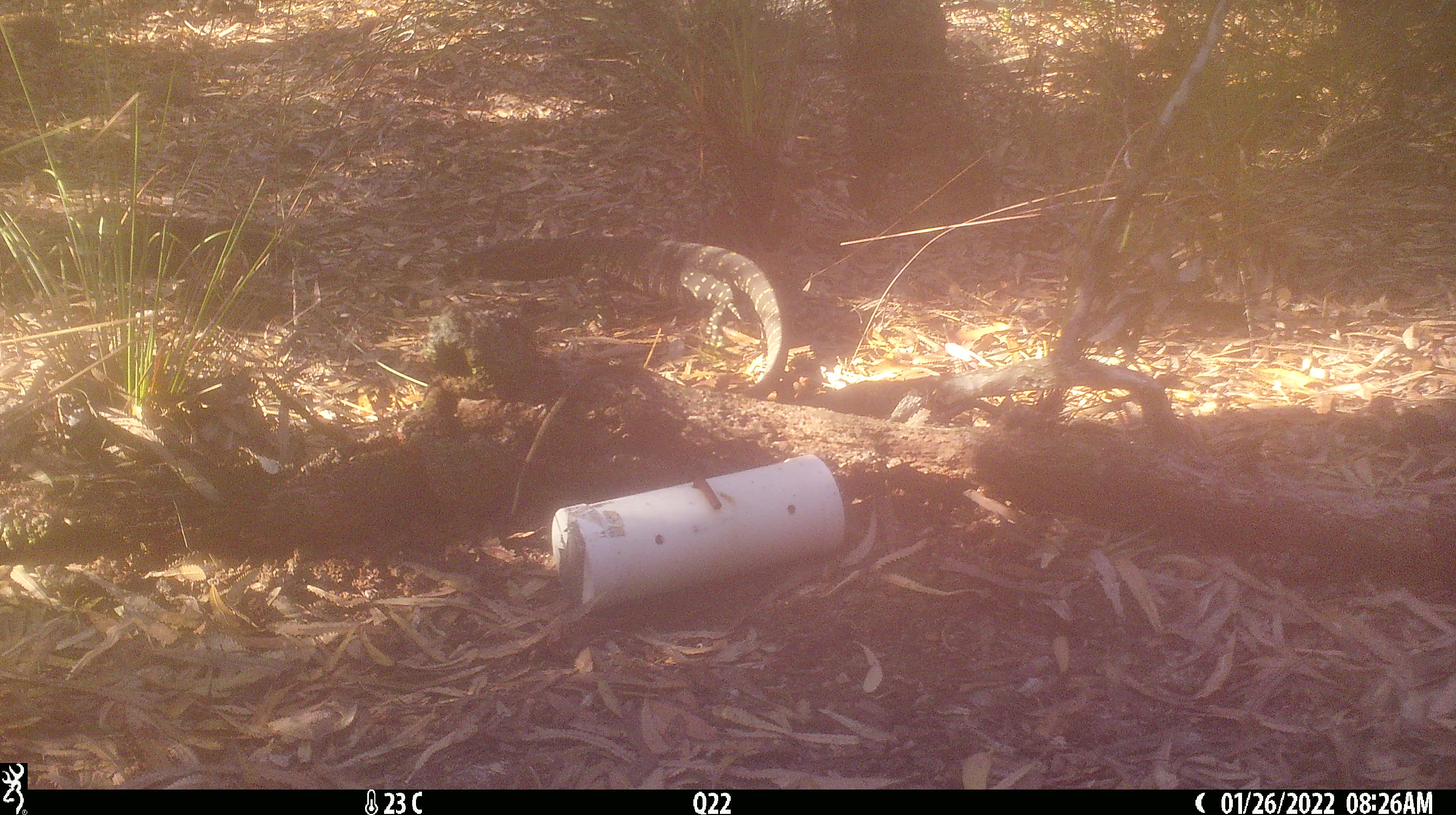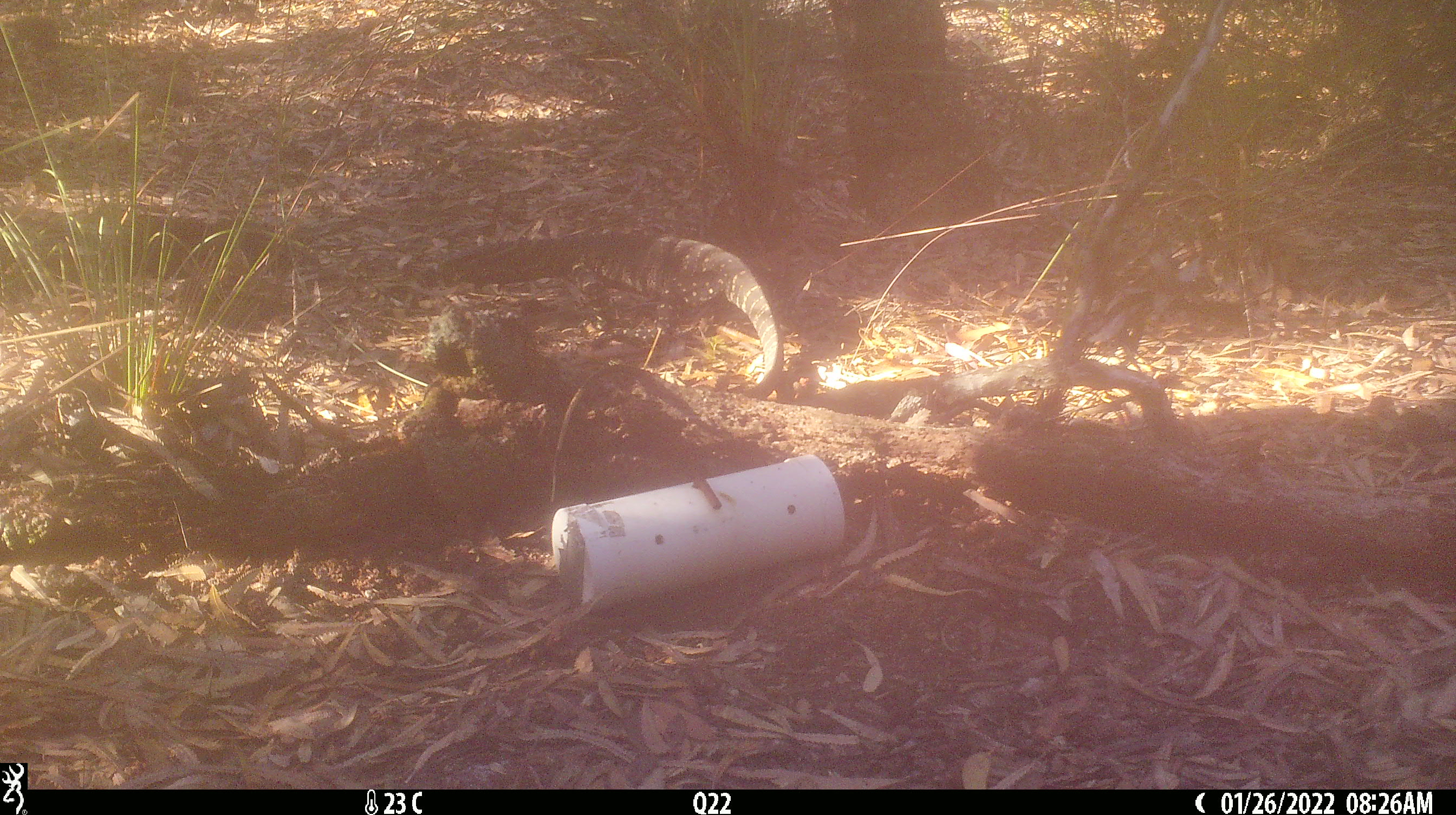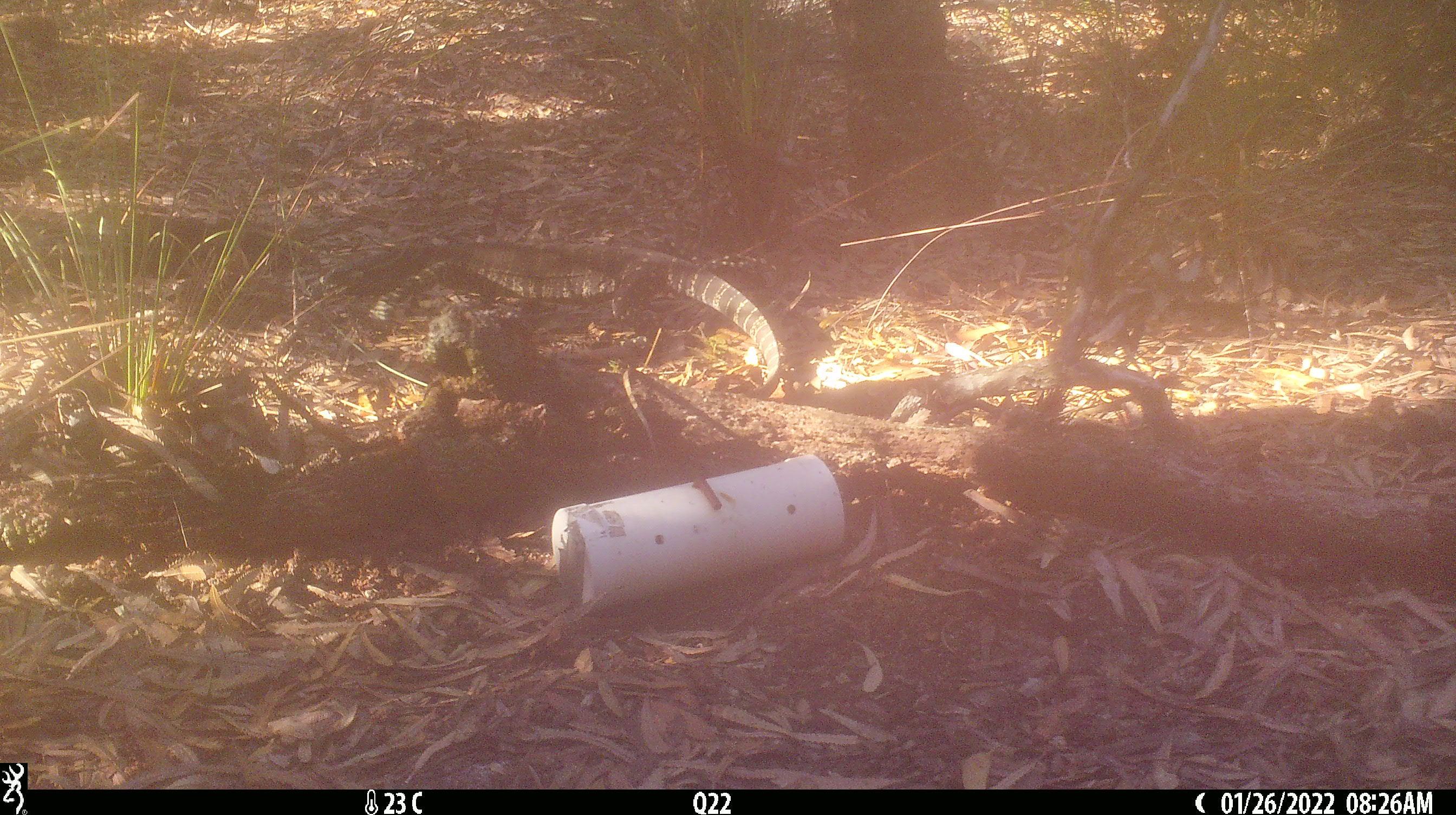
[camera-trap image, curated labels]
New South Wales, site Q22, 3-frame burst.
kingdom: Animalia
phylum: Chordata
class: Reptilia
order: Squamata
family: Varanidae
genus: Varanus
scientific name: Varanus varius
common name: lace monitor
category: goanna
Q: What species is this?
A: Goanna (lace monitor) (Varanus varius).